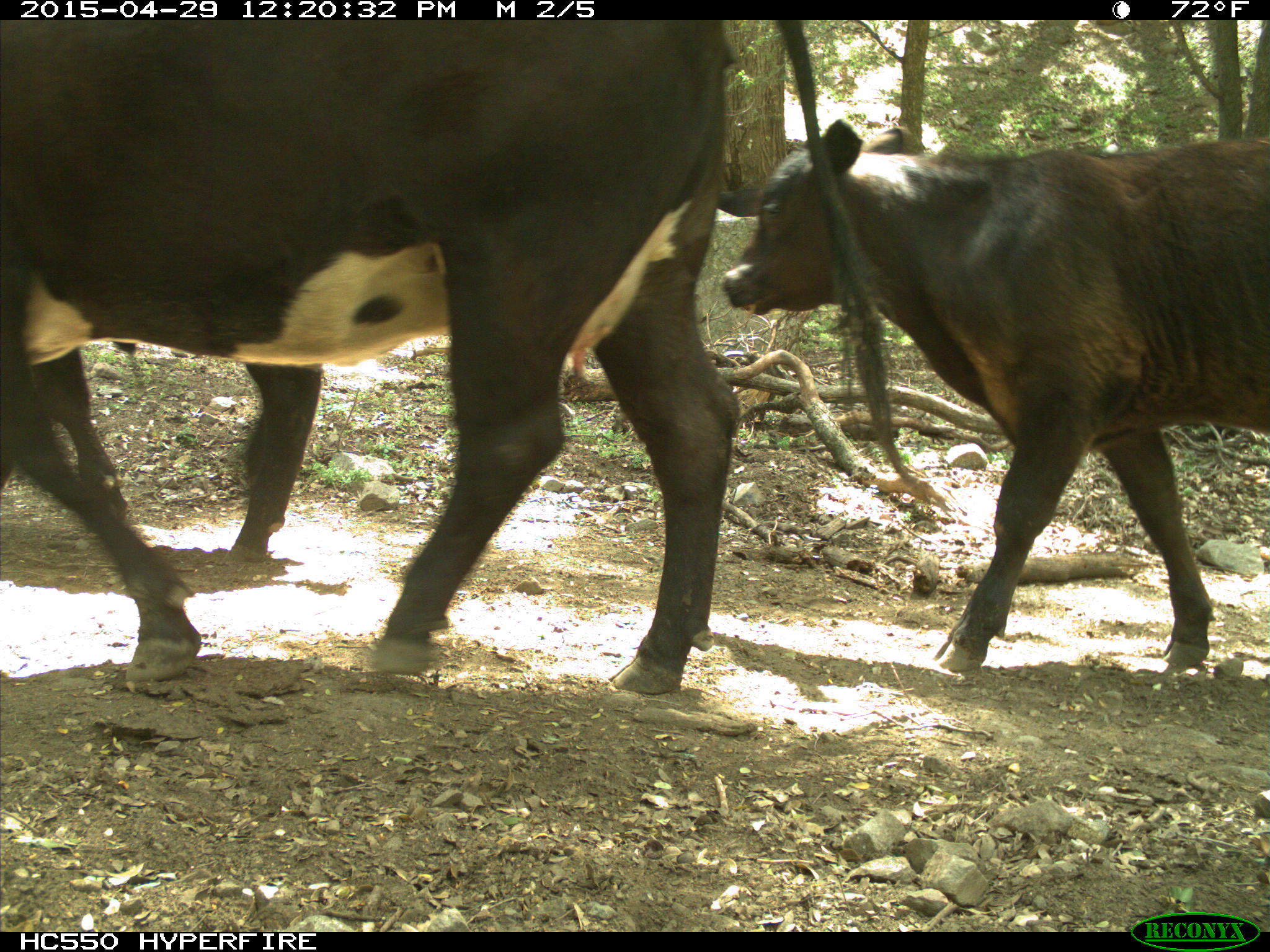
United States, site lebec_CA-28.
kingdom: Animalia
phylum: Chordata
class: Mammalia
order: Artiodactyla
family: Bovidae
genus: Bos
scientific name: Bos taurus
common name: domestic cow